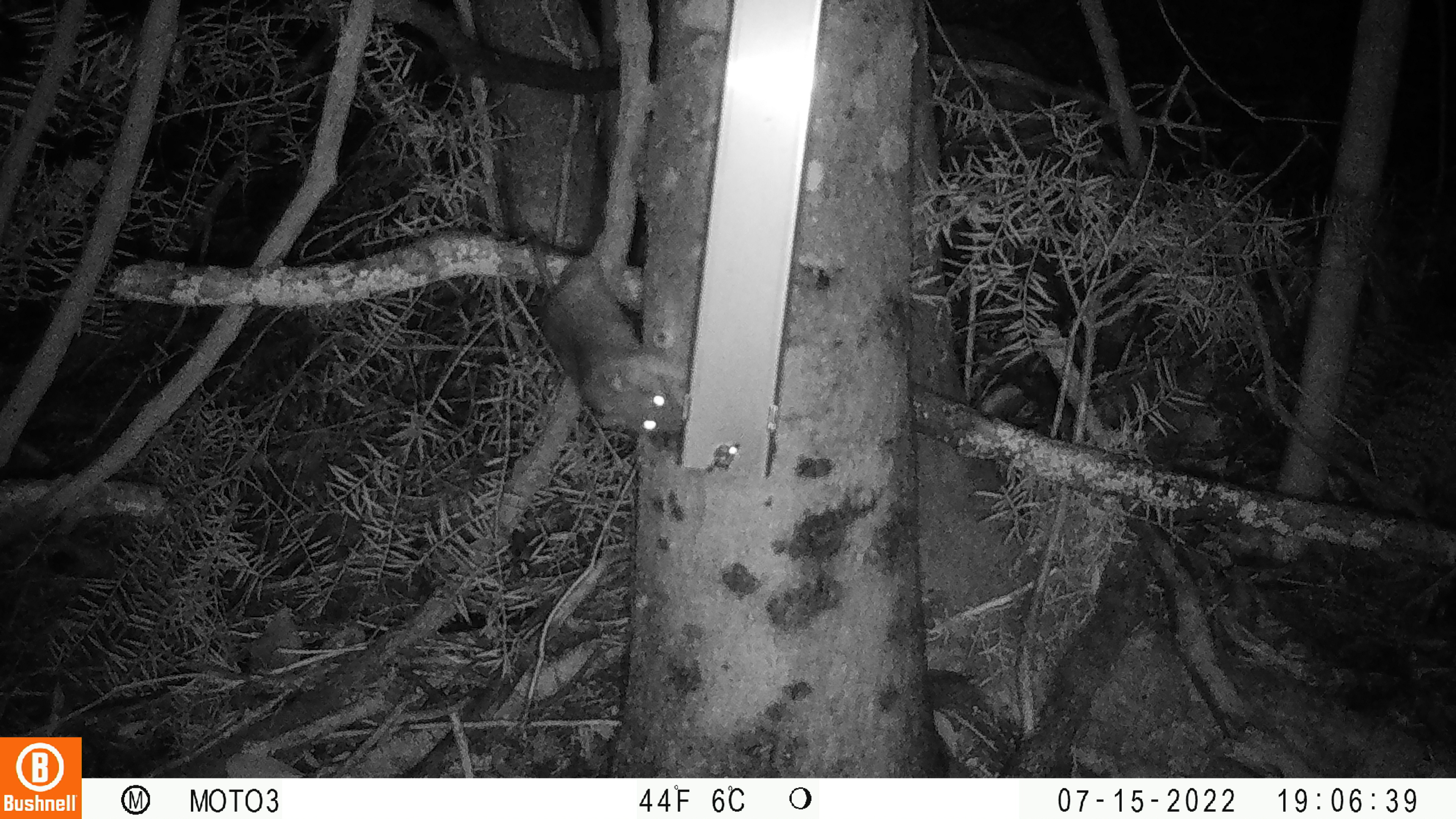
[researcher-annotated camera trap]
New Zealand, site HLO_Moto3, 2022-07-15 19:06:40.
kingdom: Animalia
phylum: Chordata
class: Mammalia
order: Rodentia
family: Muridae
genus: Rattus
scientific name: Rattus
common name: rat